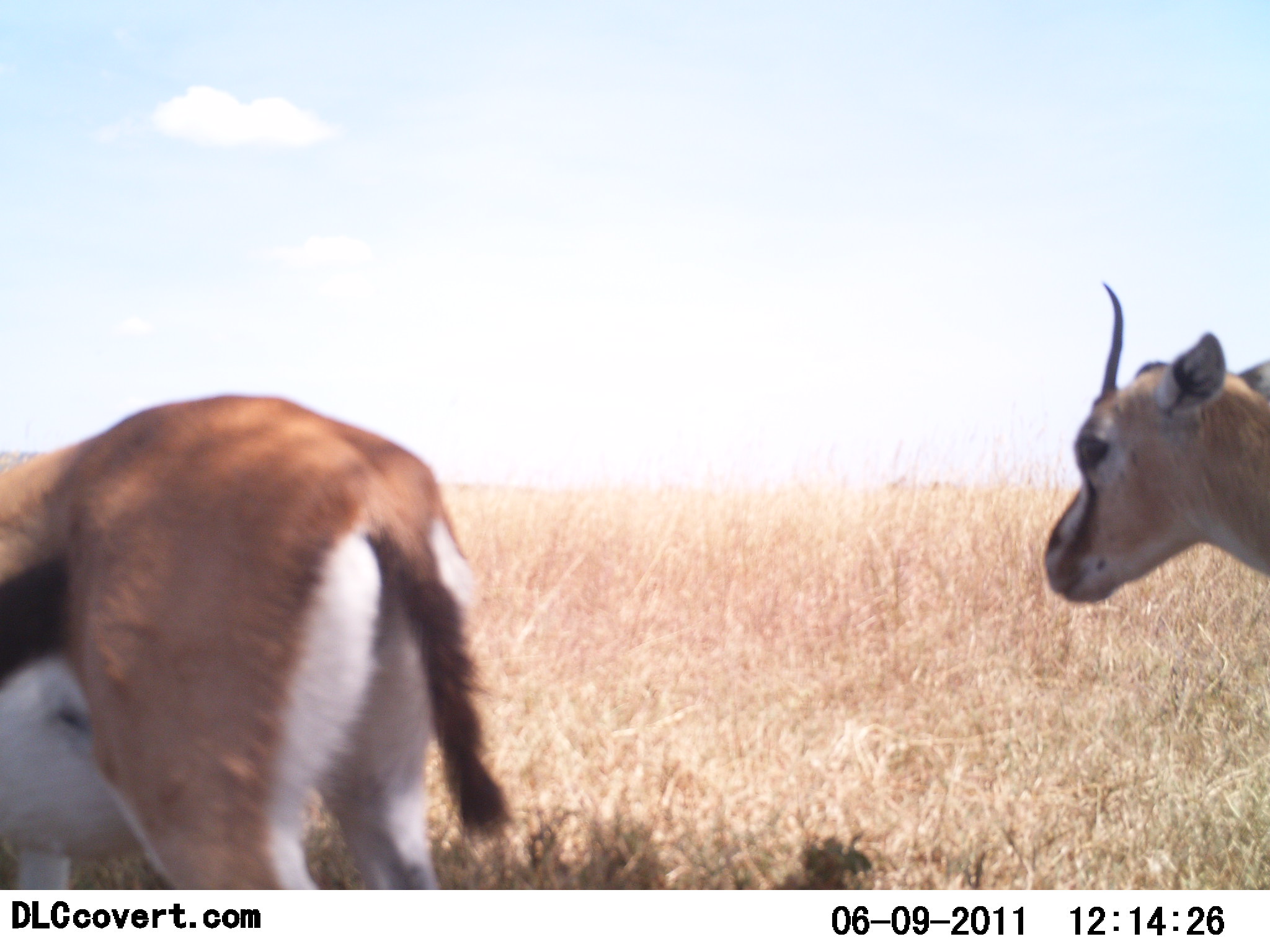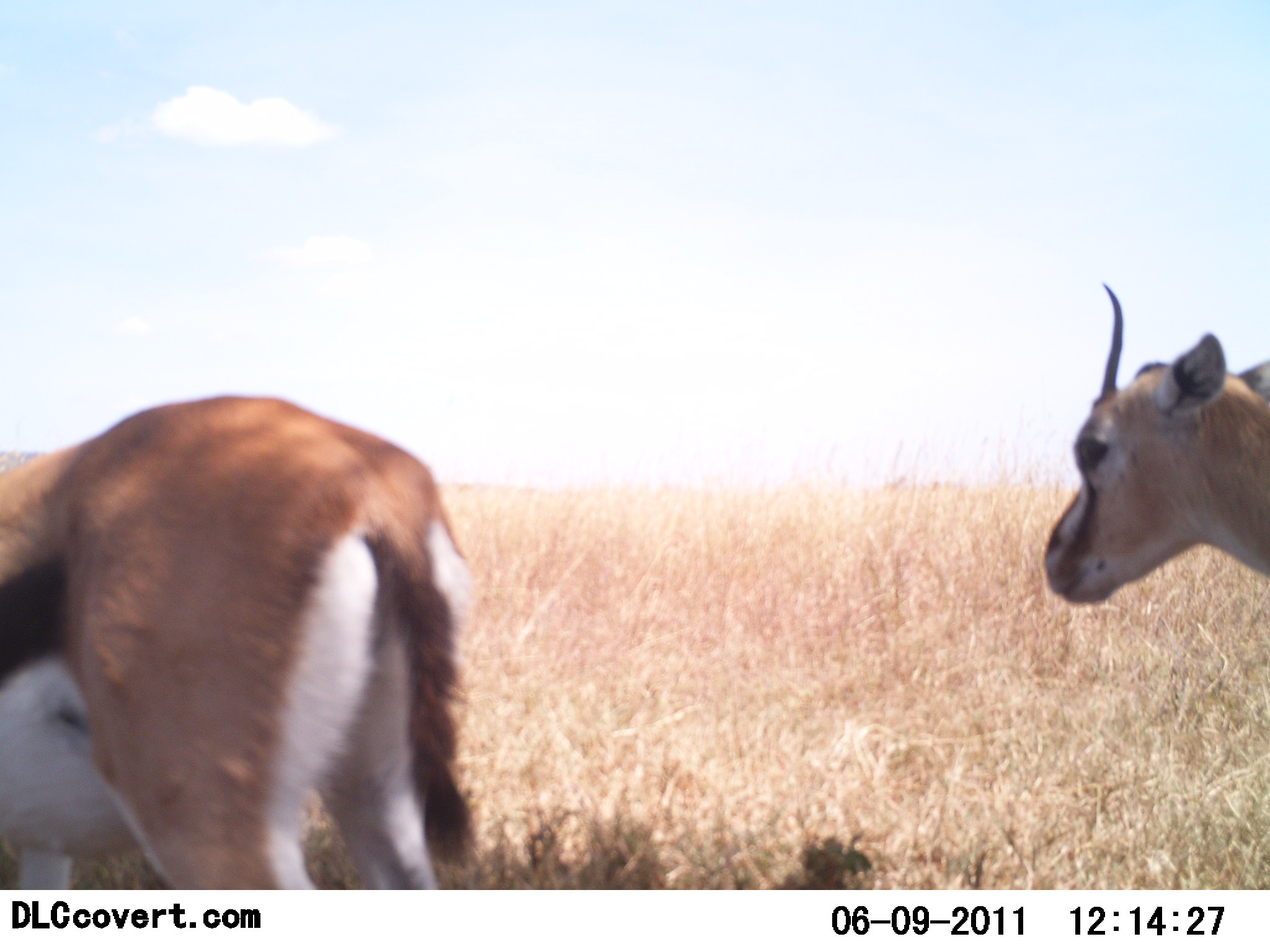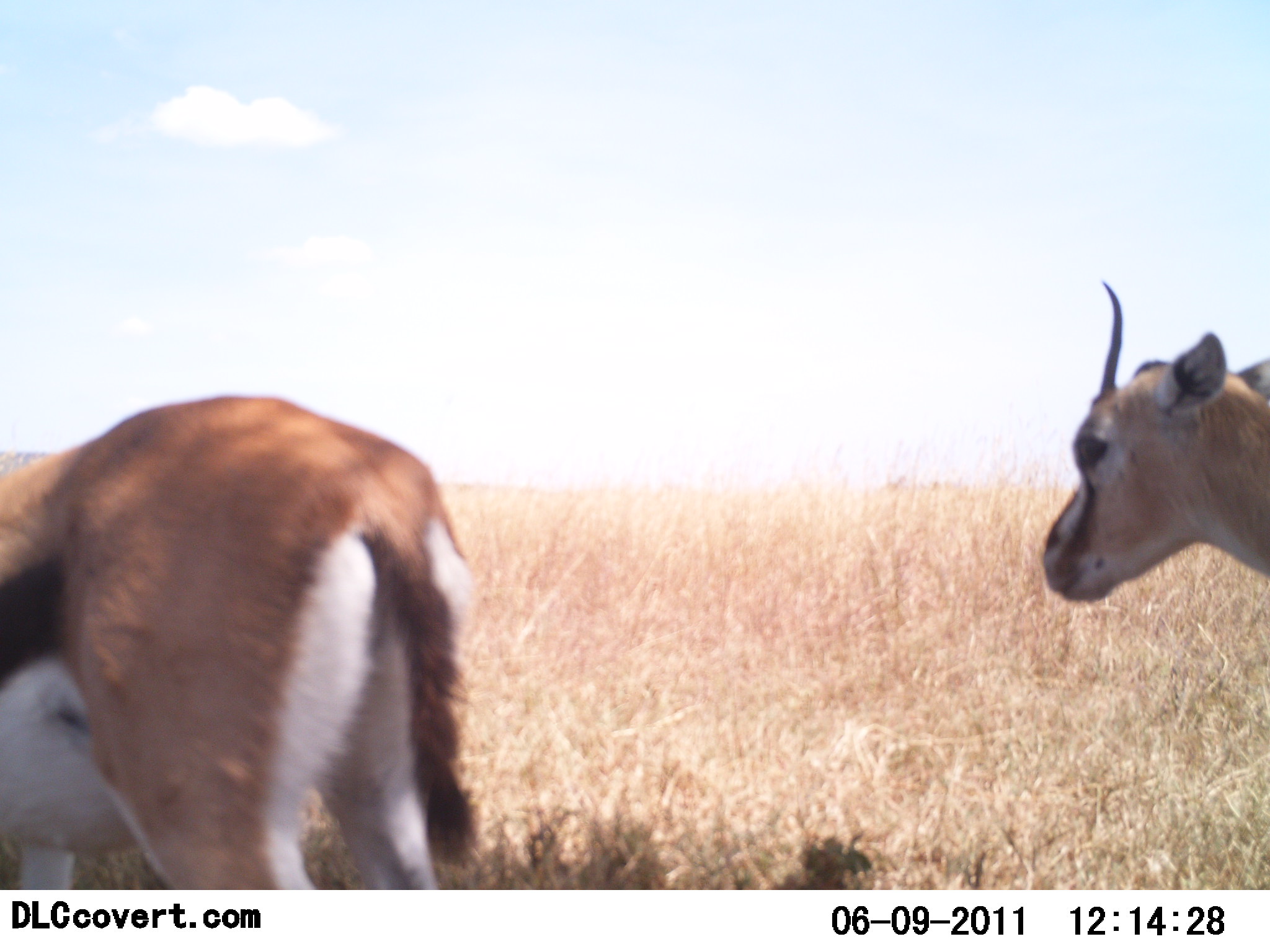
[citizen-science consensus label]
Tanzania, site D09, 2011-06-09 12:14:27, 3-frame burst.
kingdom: Animalia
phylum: Chordata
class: Mammalia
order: Artiodactyla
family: Bovidae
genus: Eudorcas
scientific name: Eudorcas thomsonii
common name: thomson's gazelle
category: gazellethomsons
Gazellethomsons (thomson's gazelle) (Eudorcas thomsonii), count 2. Behavior (volunteer vote fractions): standing 100%, resting 0%, moving 0%, interacting 0%. Young present (vote fraction): 0%. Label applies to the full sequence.